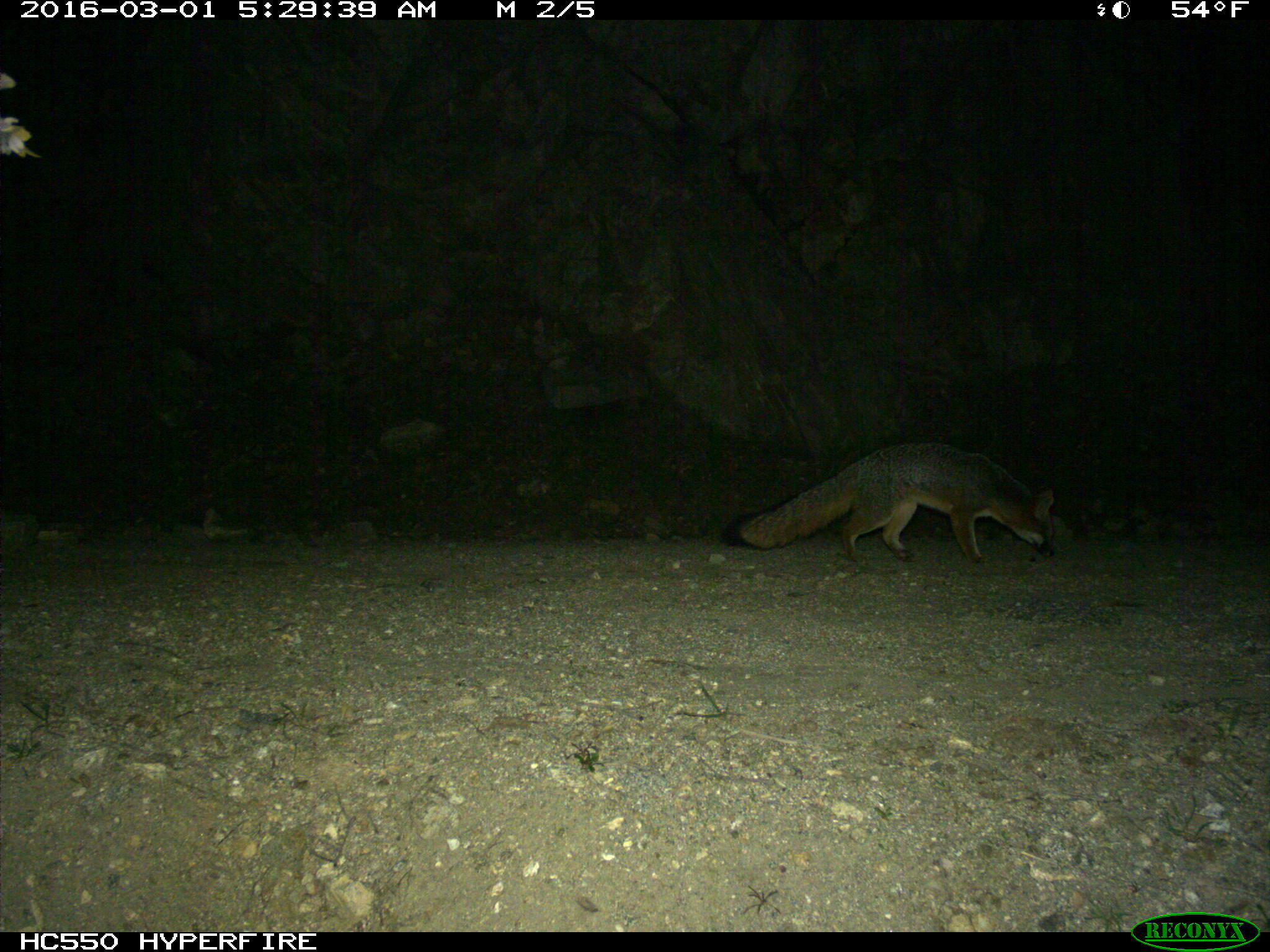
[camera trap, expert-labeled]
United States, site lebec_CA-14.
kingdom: Animalia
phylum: Chordata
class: Mammalia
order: Carnivora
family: Canidae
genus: Urocyon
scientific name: Urocyon cinereoargenteus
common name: gray fox